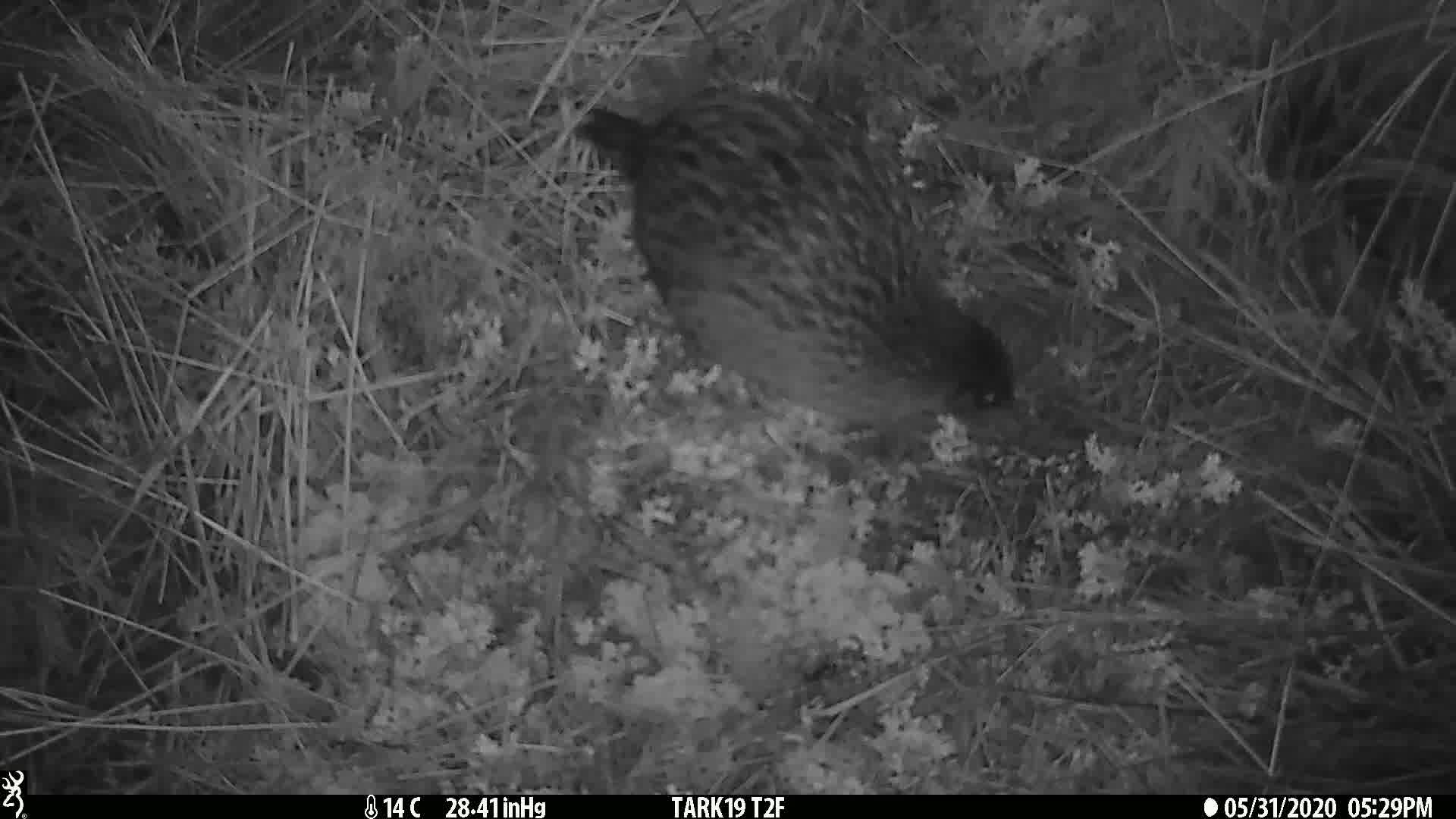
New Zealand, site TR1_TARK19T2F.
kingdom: Animalia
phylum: Chordata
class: Aves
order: Gruiformes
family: Rallidae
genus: Gallirallus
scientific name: Gallirallus australis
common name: weka